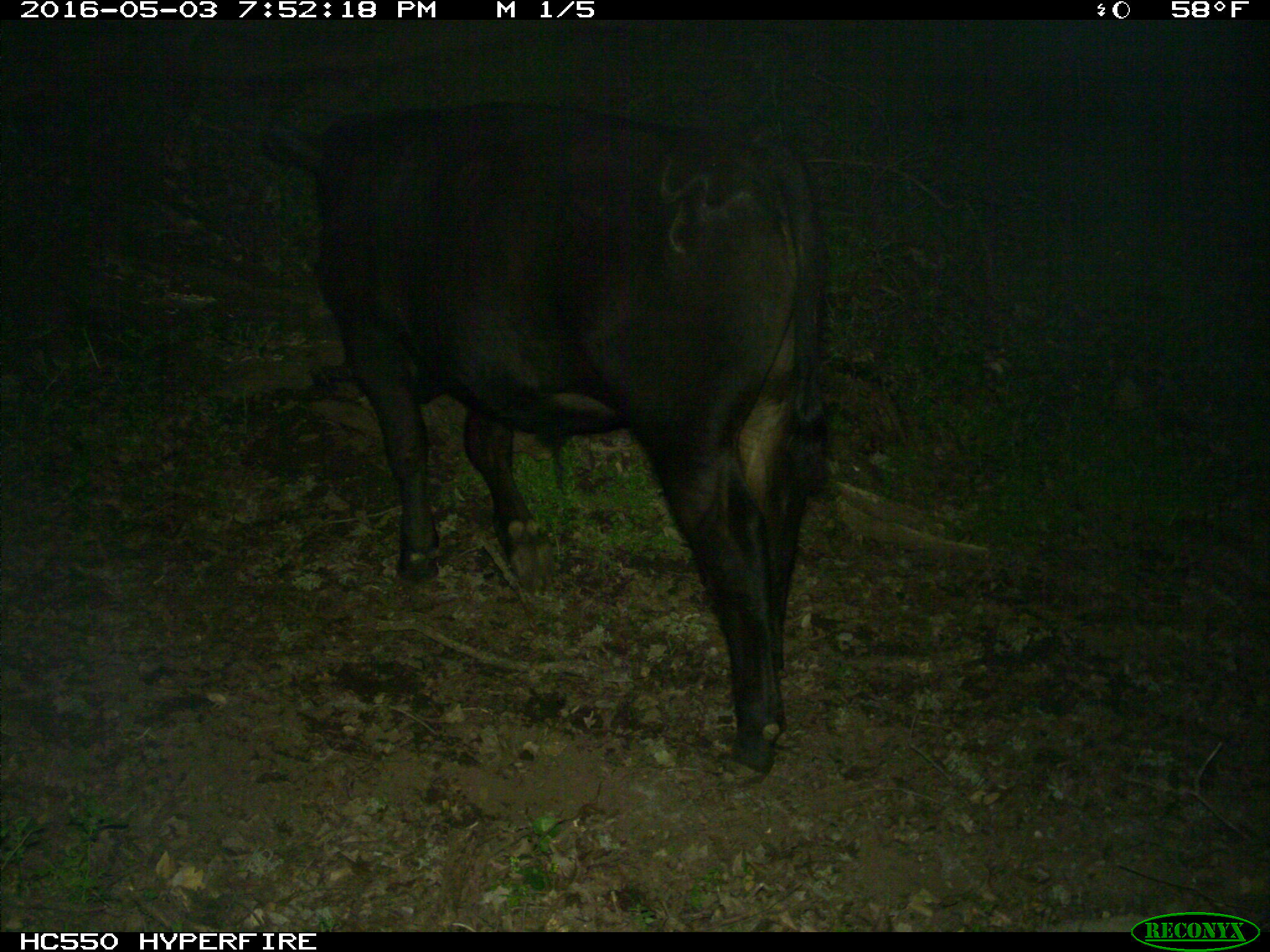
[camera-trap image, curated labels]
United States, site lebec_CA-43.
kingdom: Animalia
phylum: Chordata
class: Mammalia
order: Artiodactyla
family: Bovidae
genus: Bos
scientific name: Bos taurus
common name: domestic cow